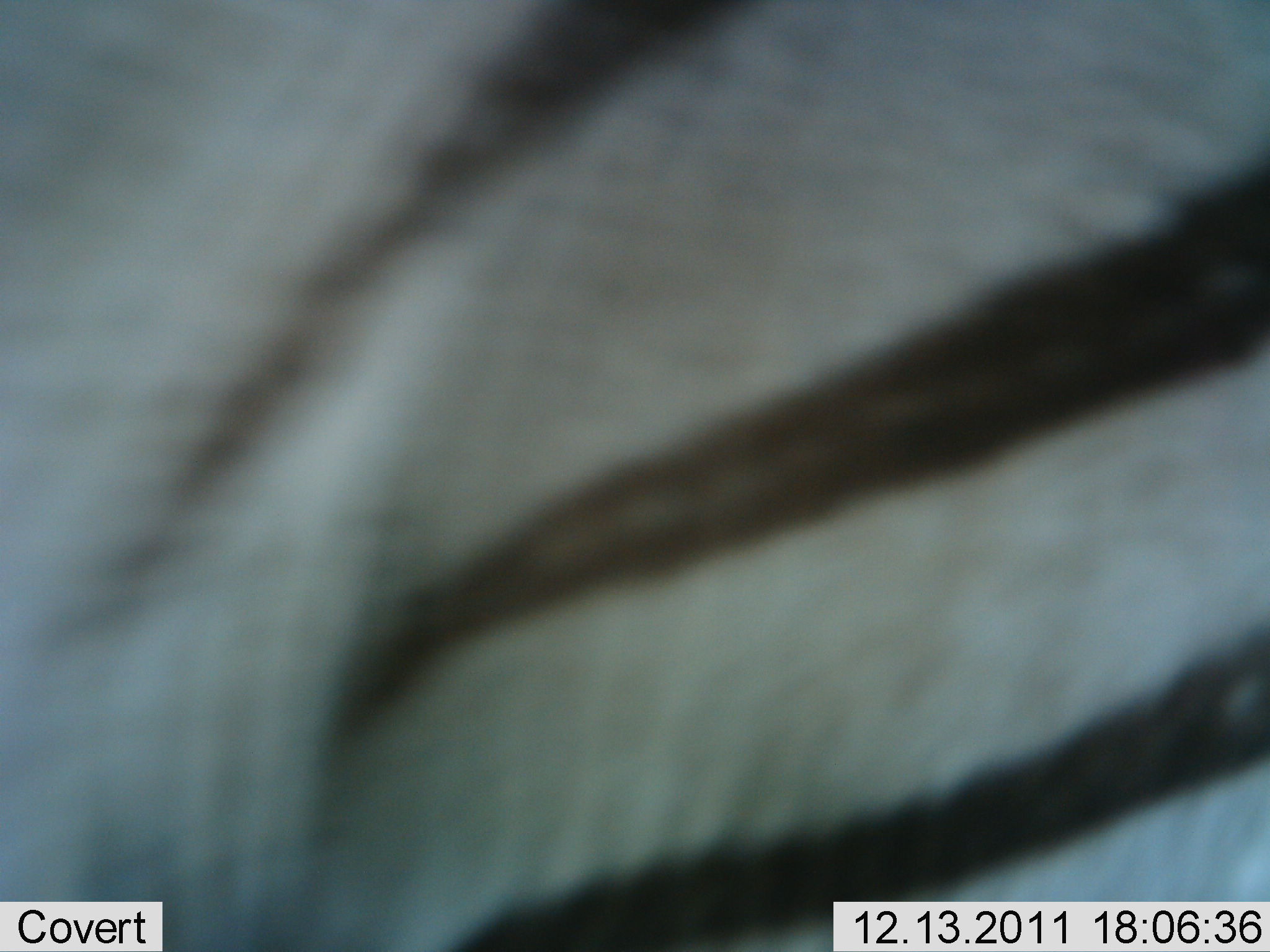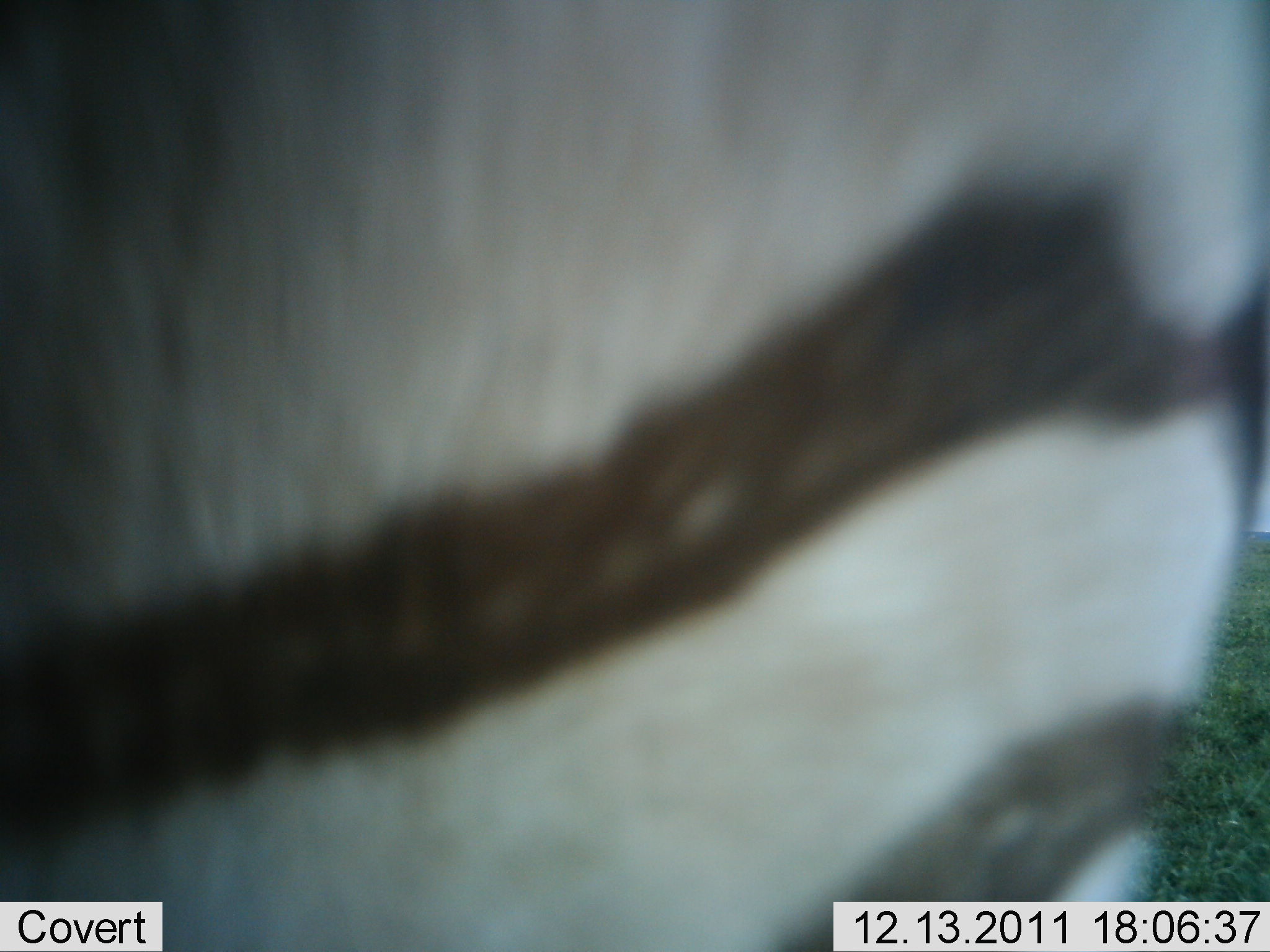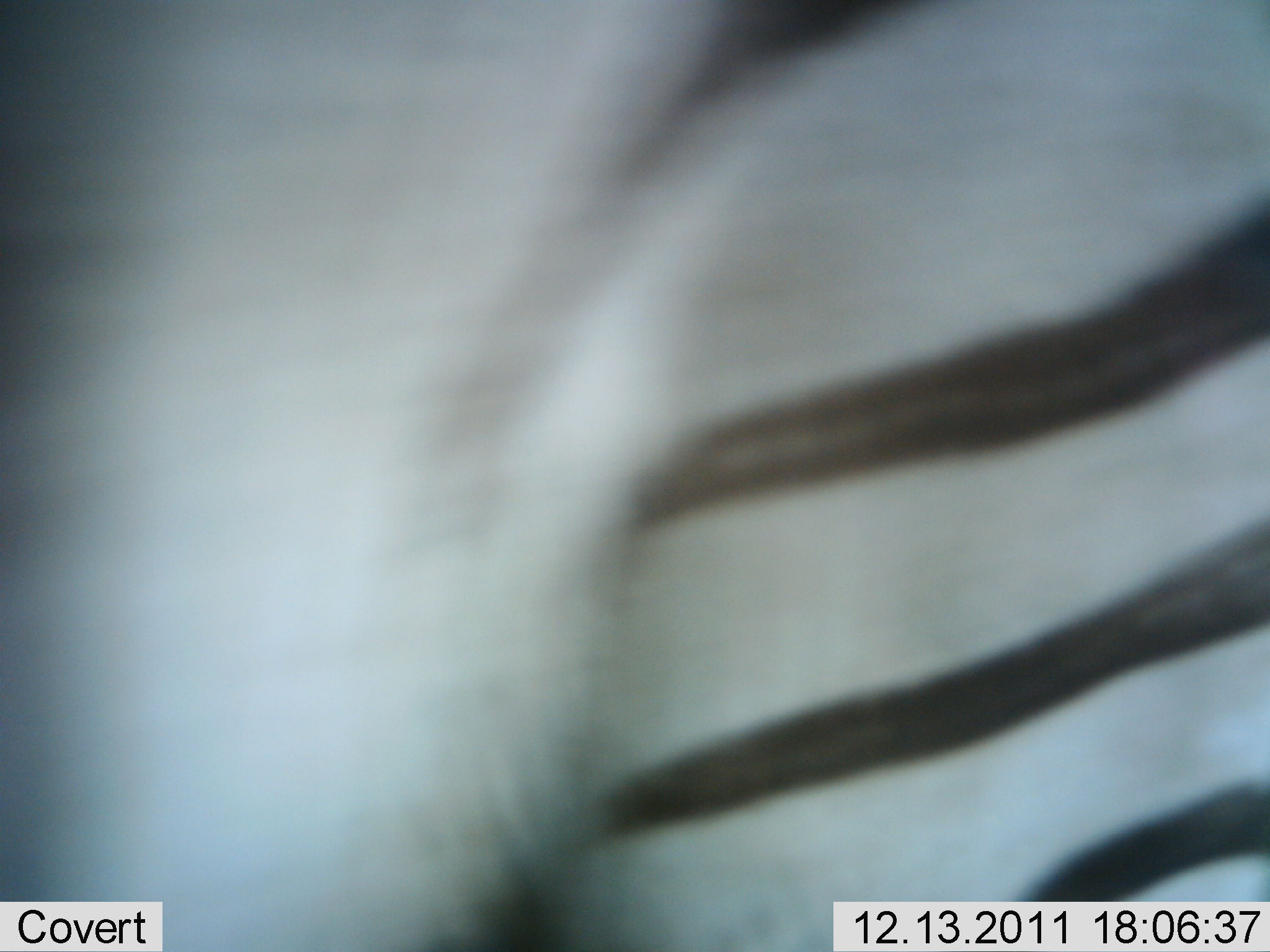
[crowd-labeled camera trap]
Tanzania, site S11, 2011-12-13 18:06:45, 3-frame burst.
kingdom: Animalia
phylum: Chordata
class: Mammalia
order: Perissodactyla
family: Equidae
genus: Equus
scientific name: Equus quagga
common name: plains zebra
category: zebra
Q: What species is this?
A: Zebra (plains zebra) (Equus quagga).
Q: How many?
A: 1.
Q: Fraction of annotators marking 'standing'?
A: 42%.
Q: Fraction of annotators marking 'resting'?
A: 8%.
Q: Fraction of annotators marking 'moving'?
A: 42%.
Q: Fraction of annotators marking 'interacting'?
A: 8%.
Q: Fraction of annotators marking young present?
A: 0%.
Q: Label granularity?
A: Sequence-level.